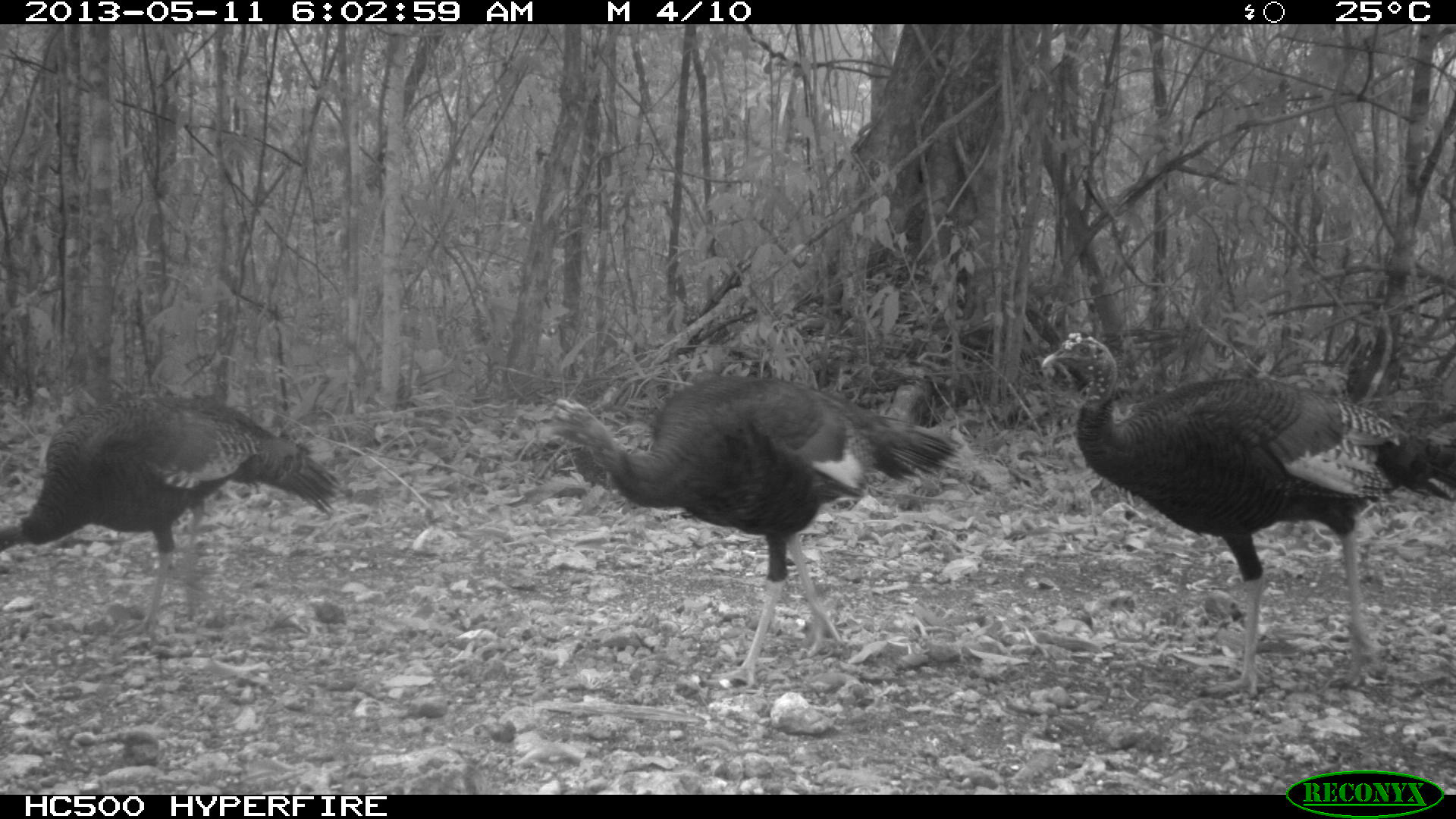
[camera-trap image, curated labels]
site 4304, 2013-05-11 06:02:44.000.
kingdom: Animalia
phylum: Chordata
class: Aves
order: Galliformes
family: Phasianidae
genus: Meleagris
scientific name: Meleagris ocellata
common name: ocellated turkey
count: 3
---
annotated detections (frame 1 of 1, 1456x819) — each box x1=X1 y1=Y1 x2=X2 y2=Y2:
meleagris ocellata: x1=1039 y1=330 x2=1456 y2=698; x1=536 y1=374 x2=962 y2=690; x1=0 y1=391 x2=341 y2=649